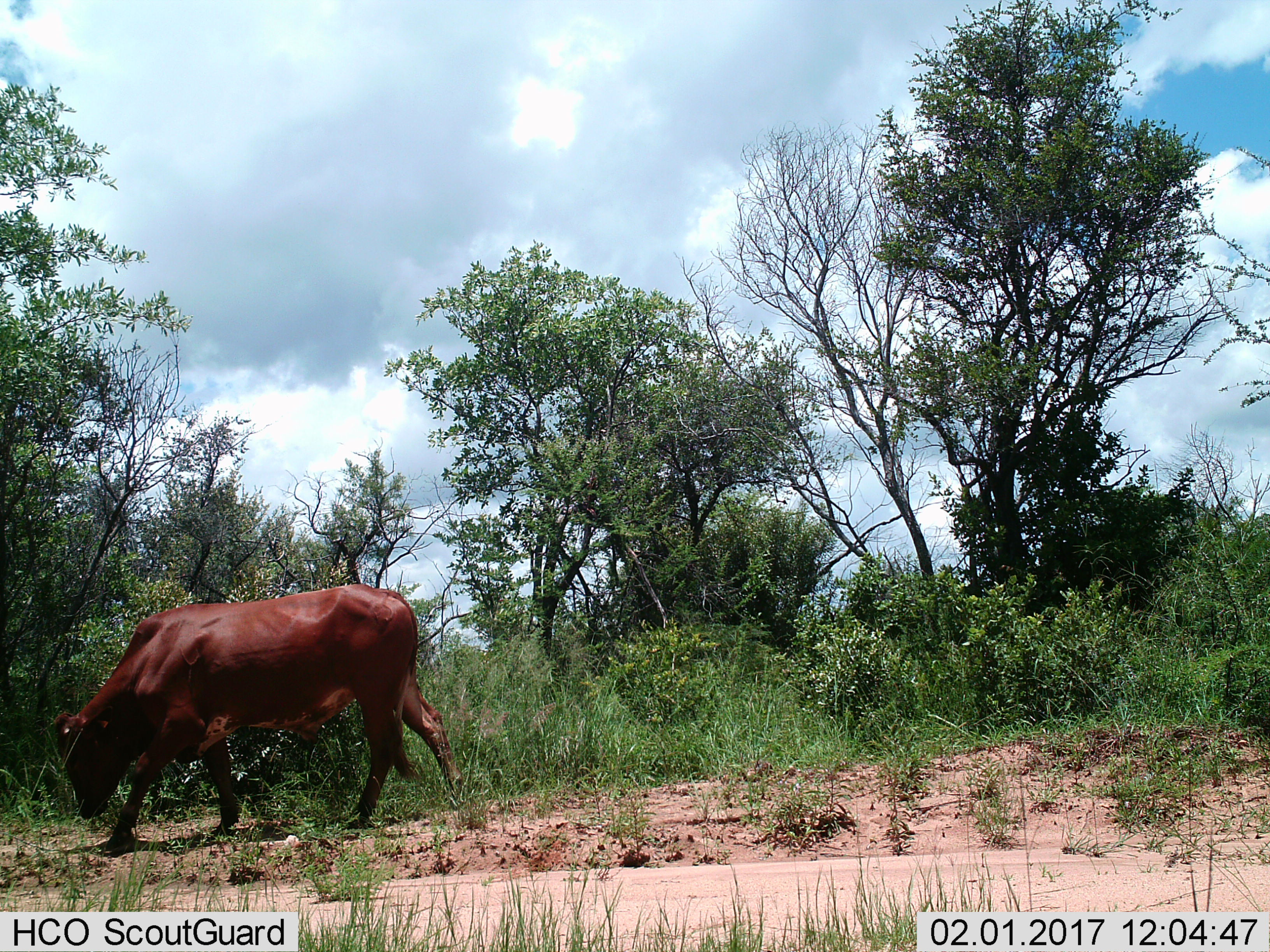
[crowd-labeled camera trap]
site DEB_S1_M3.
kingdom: Animalia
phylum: Chordata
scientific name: Vertebrata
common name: domestic animal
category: domesticanimal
Domesticanimal (domestic animal) (Vertebrata), count 1. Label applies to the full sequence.